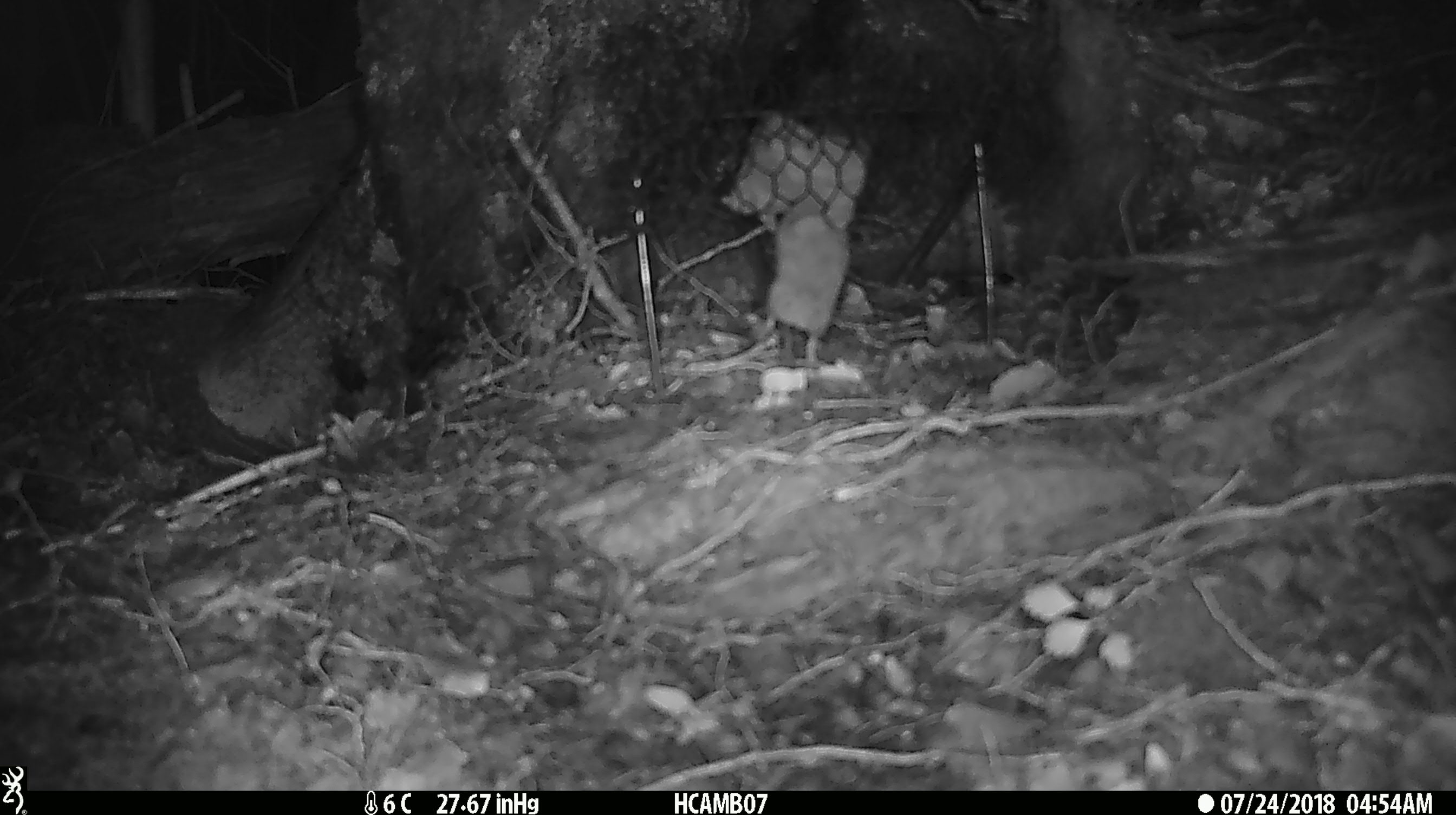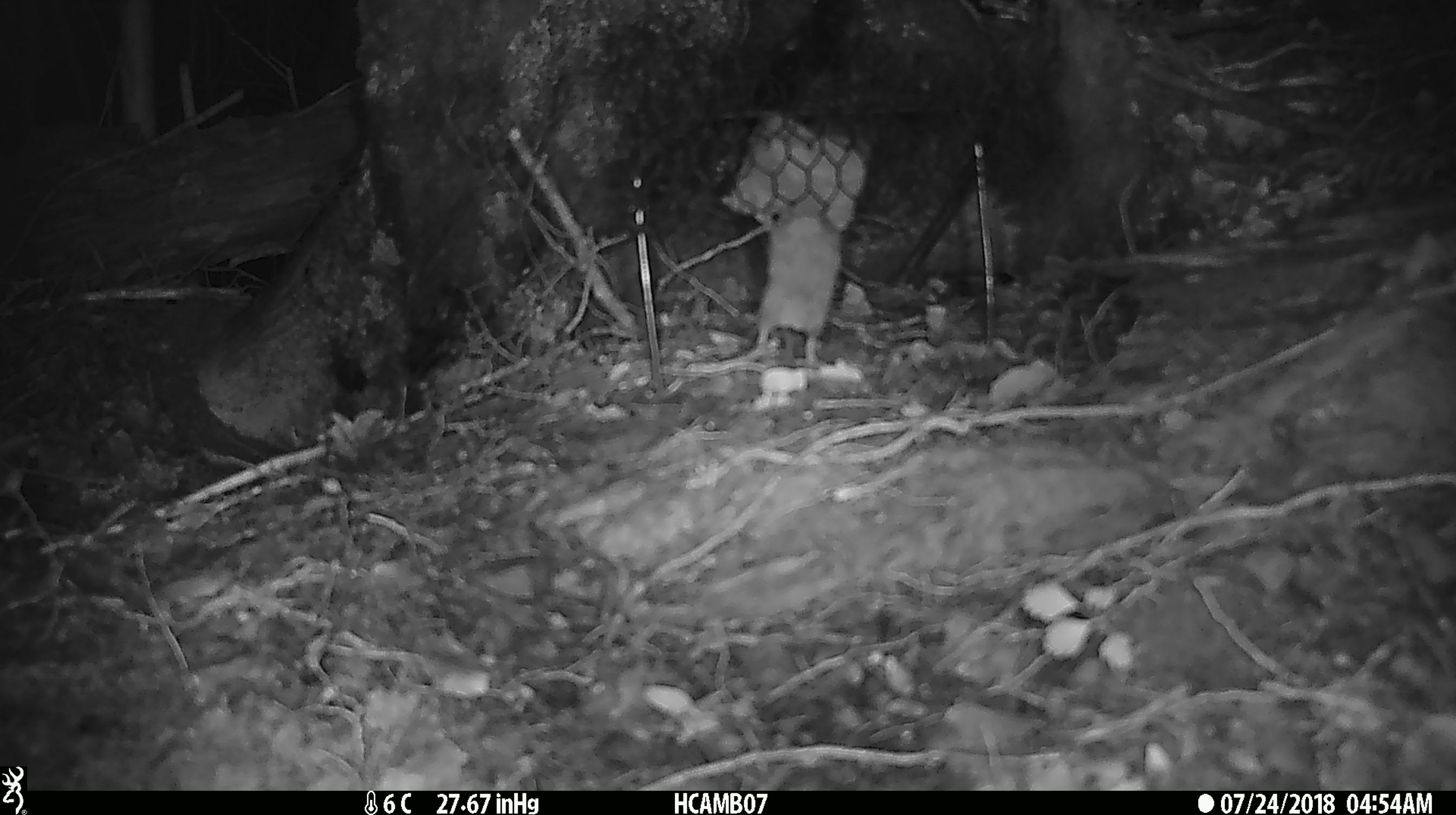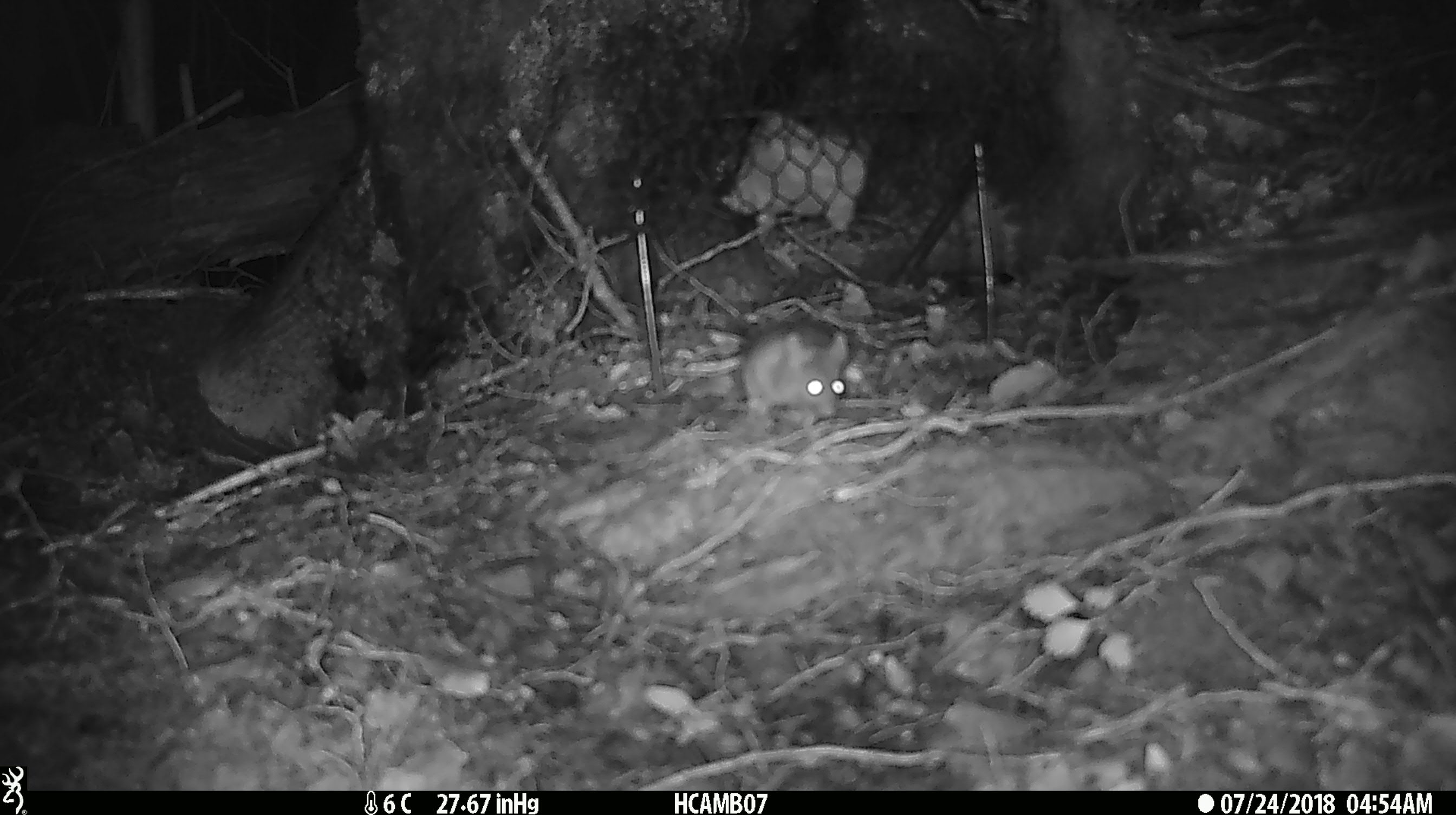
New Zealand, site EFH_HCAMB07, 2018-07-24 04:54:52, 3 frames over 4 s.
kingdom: Animalia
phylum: Chordata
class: Mammalia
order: Rodentia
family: Muridae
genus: Mus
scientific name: Mus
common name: mouse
Mouse (Mus).